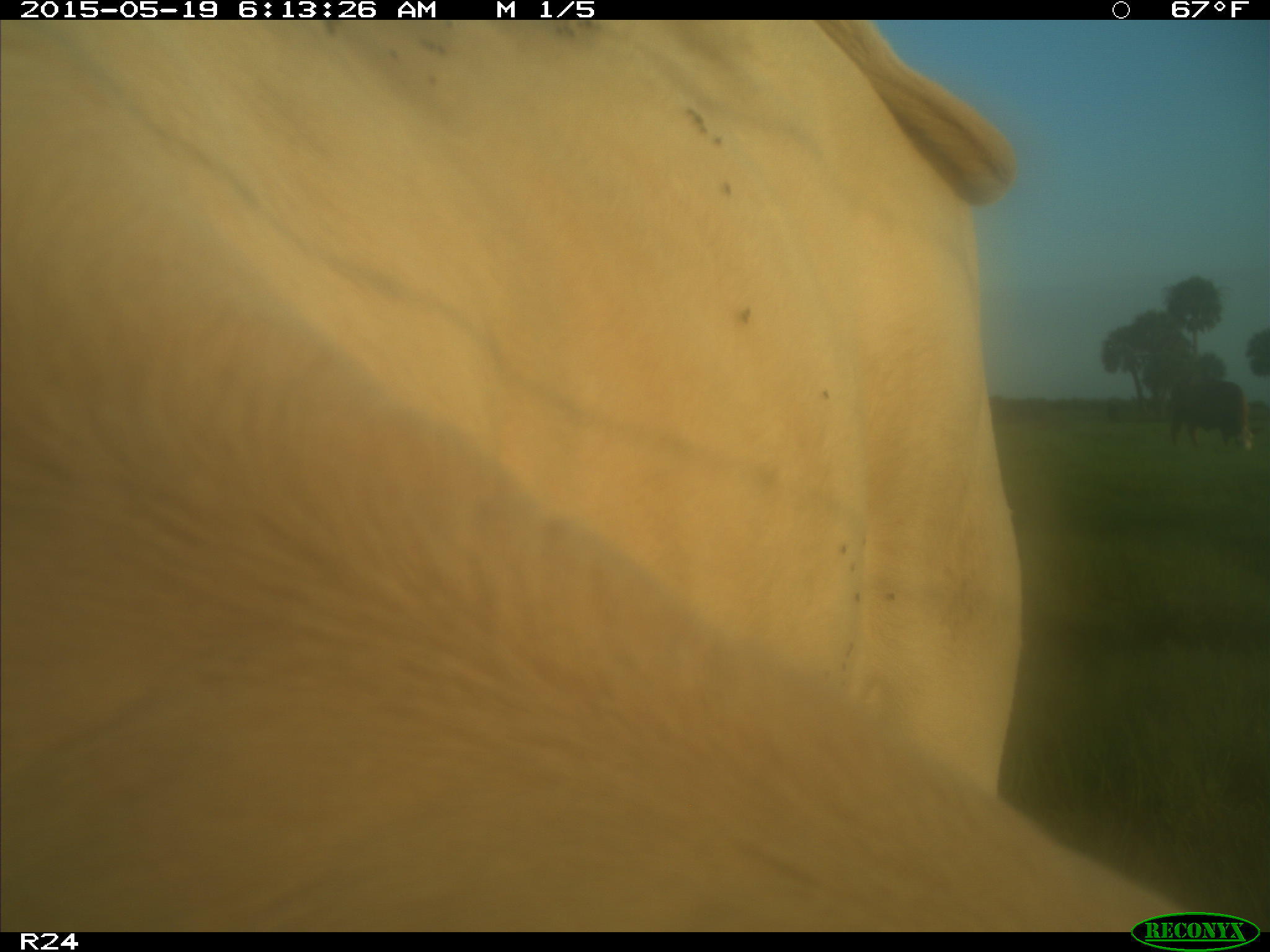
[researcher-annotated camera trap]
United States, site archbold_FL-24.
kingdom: Animalia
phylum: Chordata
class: Mammalia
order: Artiodactyla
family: Bovidae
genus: Bos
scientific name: Bos taurus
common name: domestic cow